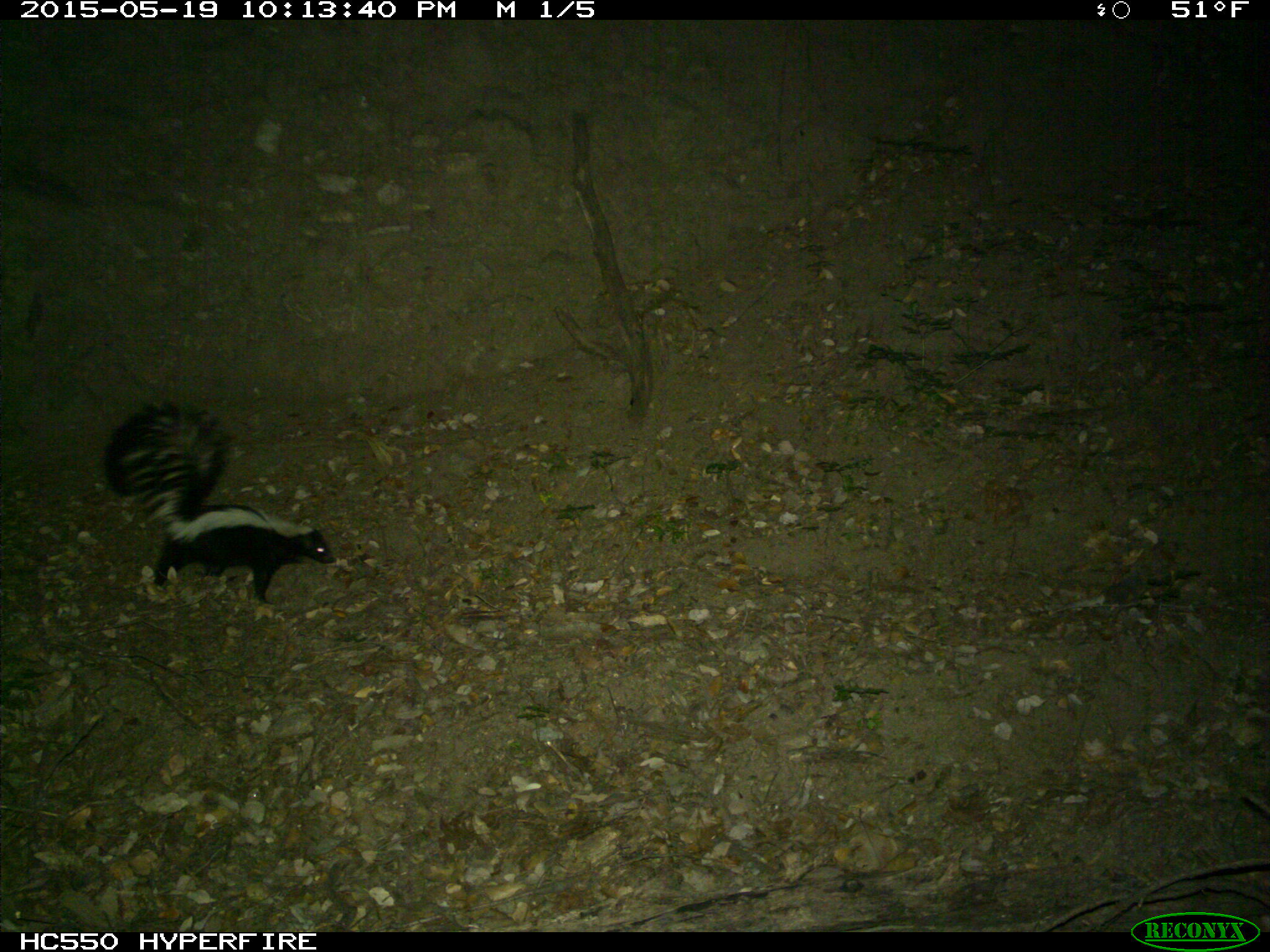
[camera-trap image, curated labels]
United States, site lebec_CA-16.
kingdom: Animalia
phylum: Chordata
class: Mammalia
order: Carnivora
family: Mephitidae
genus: Mephitis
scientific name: Mephitis mephitis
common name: striped skunk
Mephitis mephitis (striped skunk).